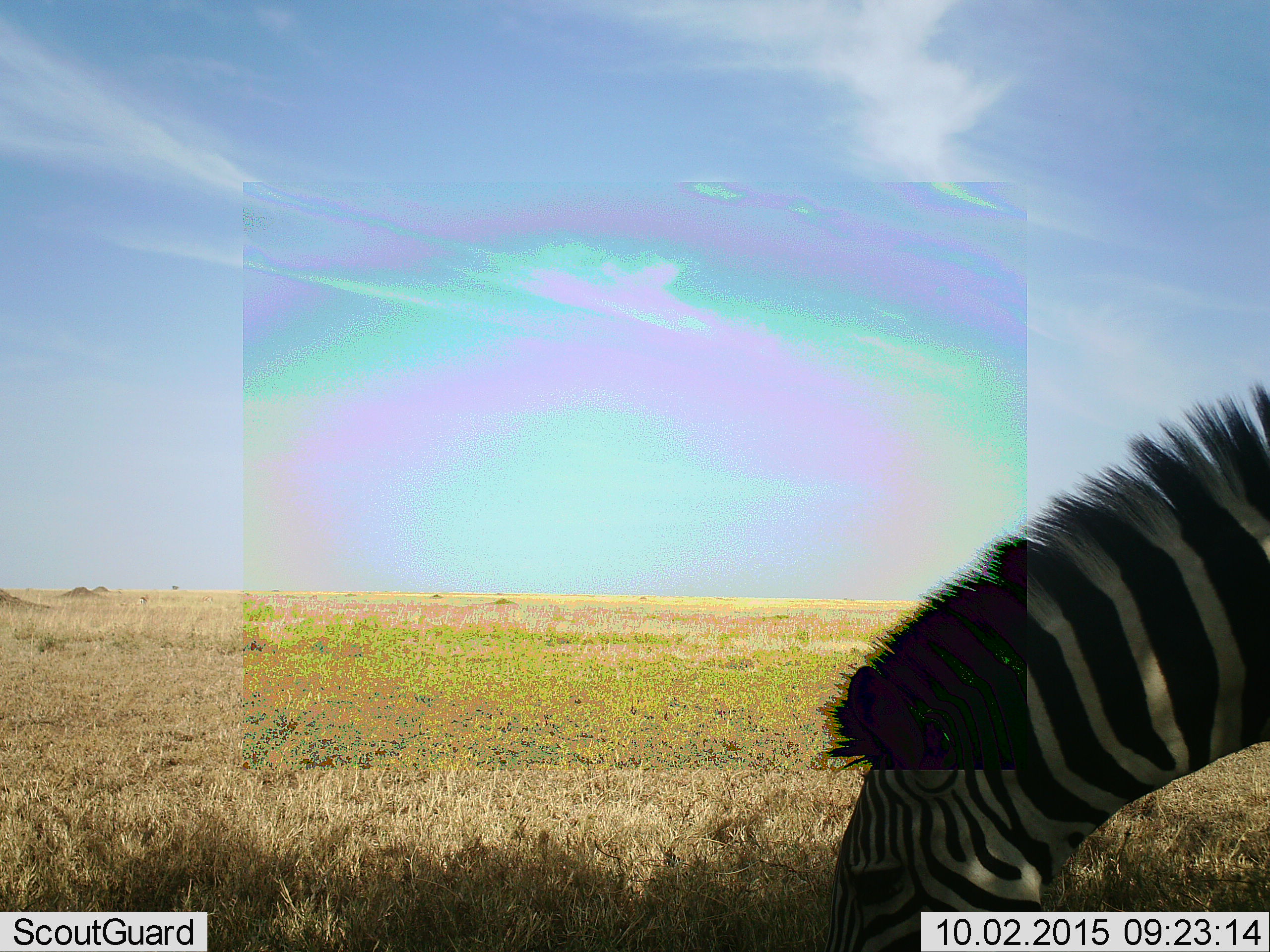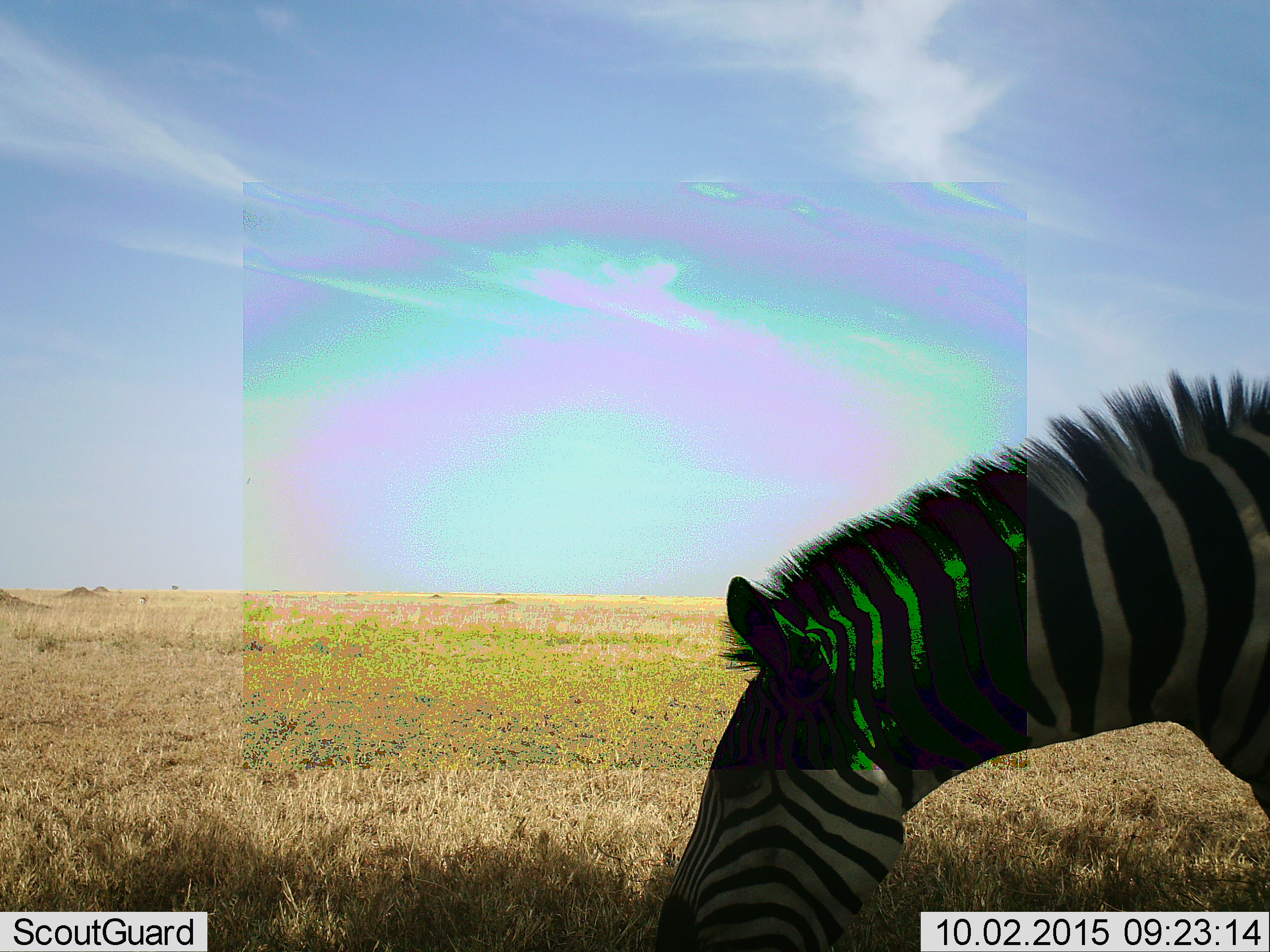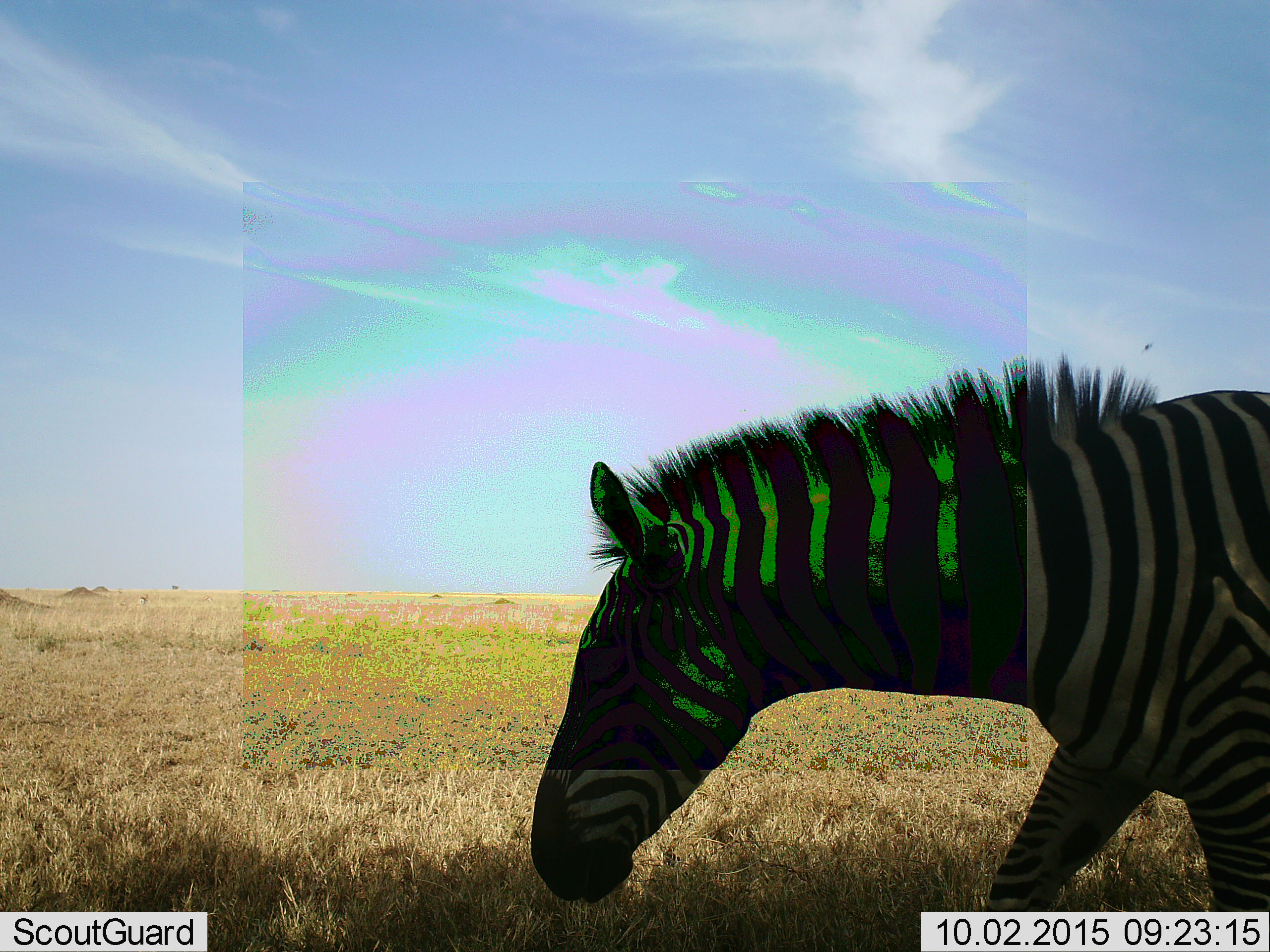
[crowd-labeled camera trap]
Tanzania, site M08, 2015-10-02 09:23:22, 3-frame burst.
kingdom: Animalia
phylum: Chordata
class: Mammalia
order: Perissodactyla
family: Equidae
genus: Equus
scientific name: Equus quagga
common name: plains zebra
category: zebra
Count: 1.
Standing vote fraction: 0%.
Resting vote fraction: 0%.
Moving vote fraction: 29%.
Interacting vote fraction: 0%.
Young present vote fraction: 0%.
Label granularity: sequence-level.